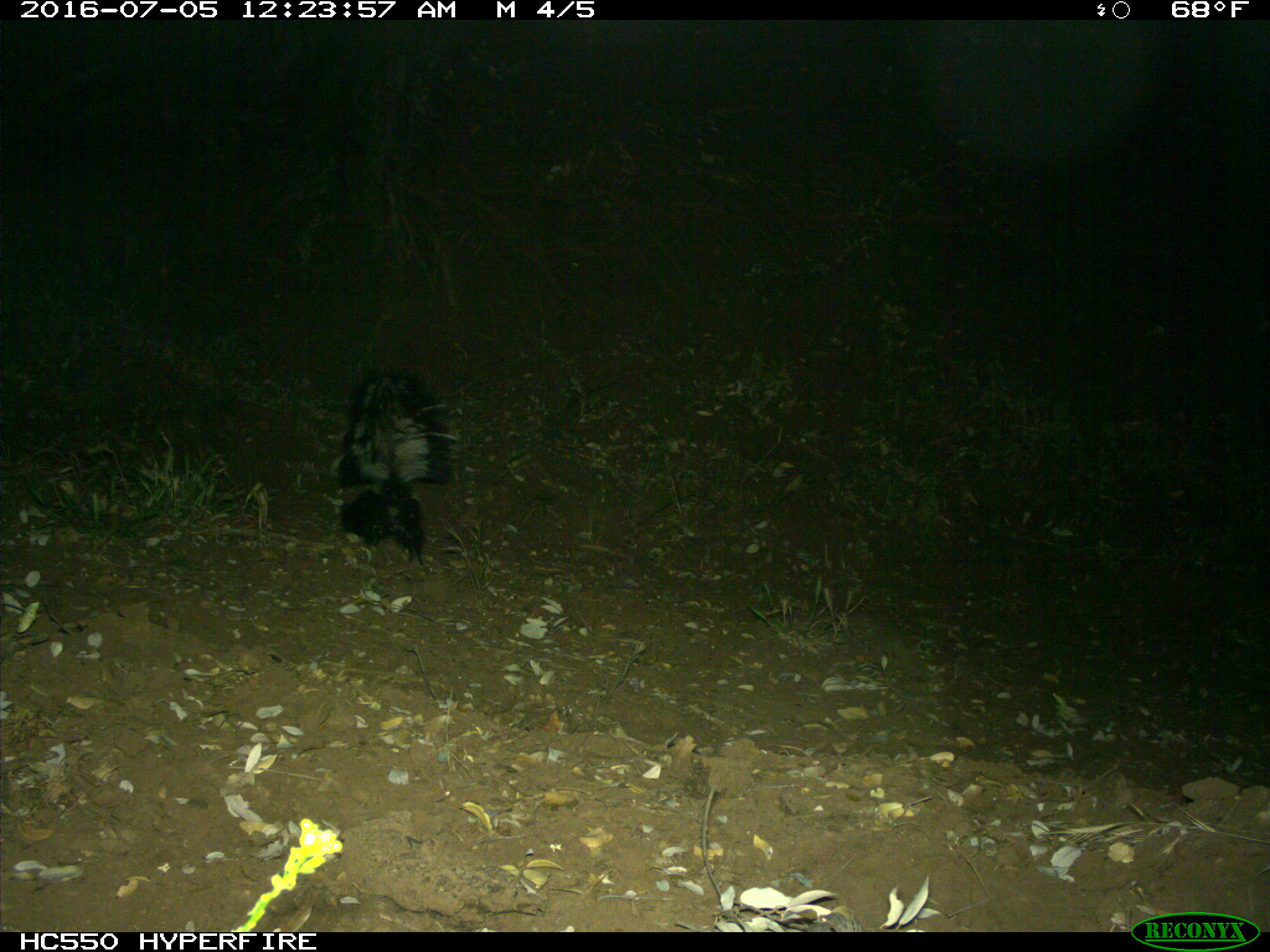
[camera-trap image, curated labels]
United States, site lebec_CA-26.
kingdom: Animalia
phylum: Chordata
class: Mammalia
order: Carnivora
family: Mephitidae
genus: Mephitis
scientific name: Mephitis mephitis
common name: striped skunk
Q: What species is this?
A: Mephitis mephitis (striped skunk).